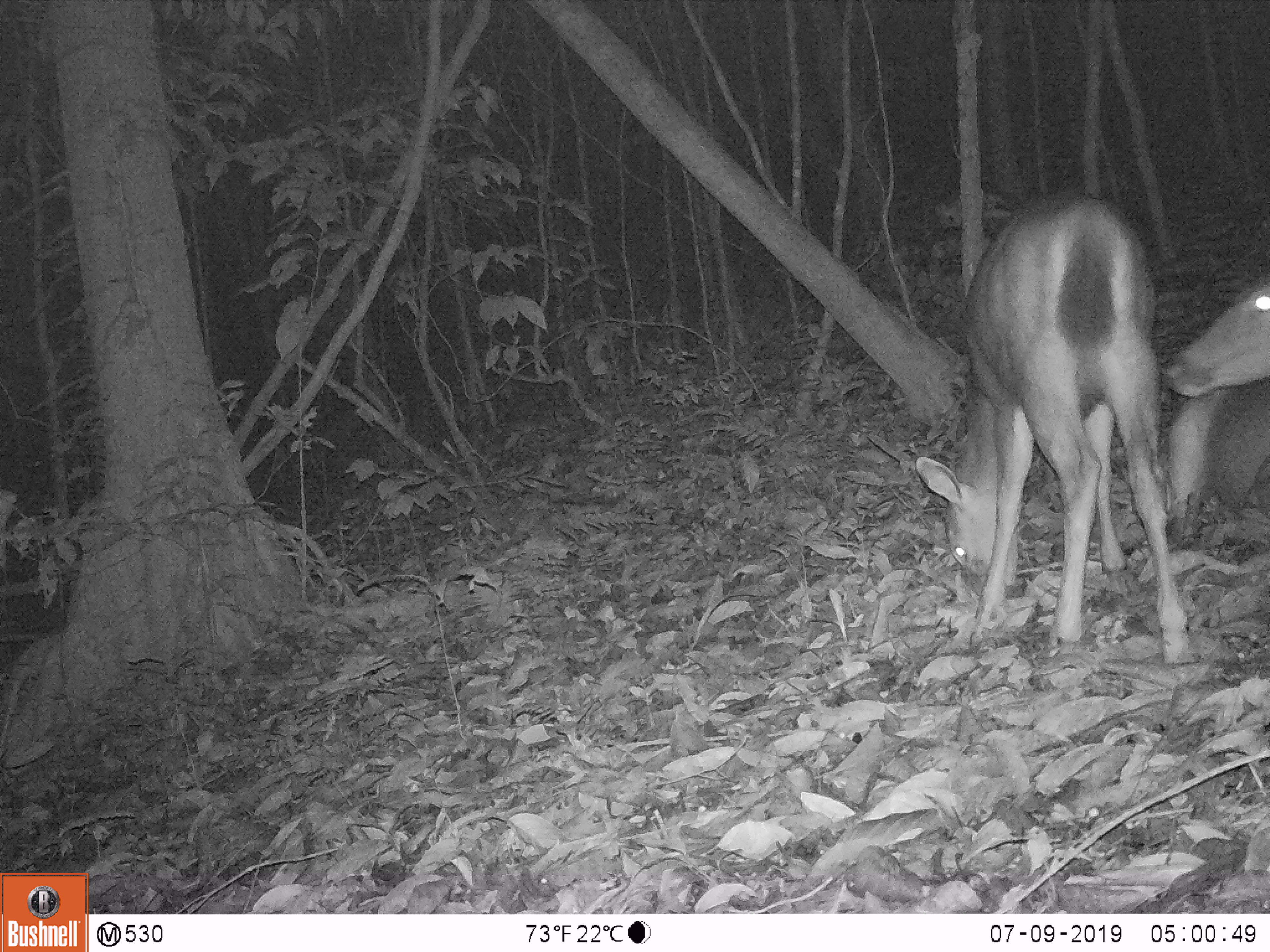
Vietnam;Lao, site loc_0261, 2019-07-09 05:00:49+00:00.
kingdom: Animalia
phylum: Chordata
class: Mammalia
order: Artiodactyla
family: Cervidae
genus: Rusa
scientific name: Rusa unicolor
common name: sambar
Sambar (Rusa unicolor). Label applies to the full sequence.